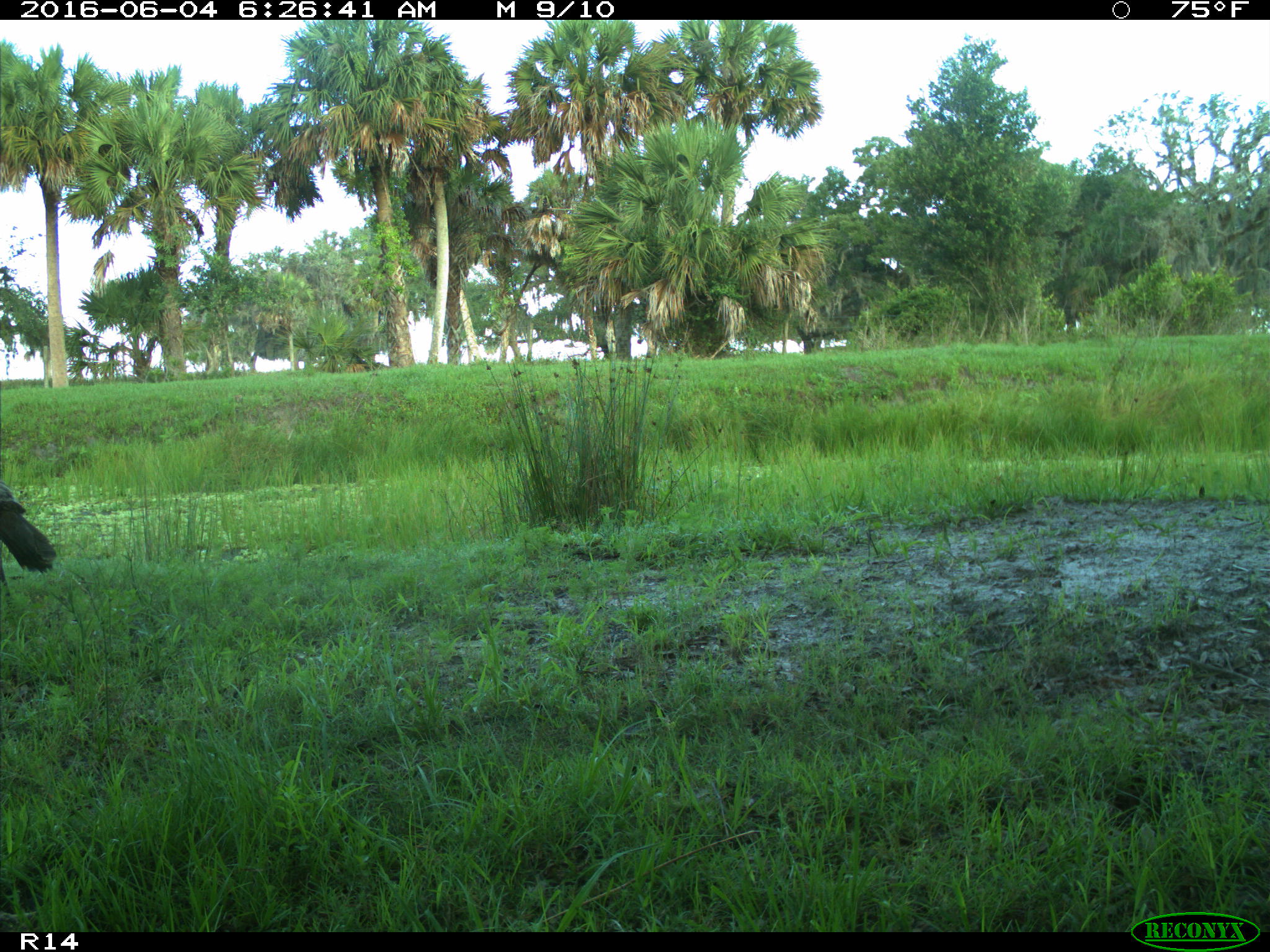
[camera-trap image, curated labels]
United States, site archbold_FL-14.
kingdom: Animalia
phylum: Chordata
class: Aves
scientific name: Aves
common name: birds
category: unidentified bird